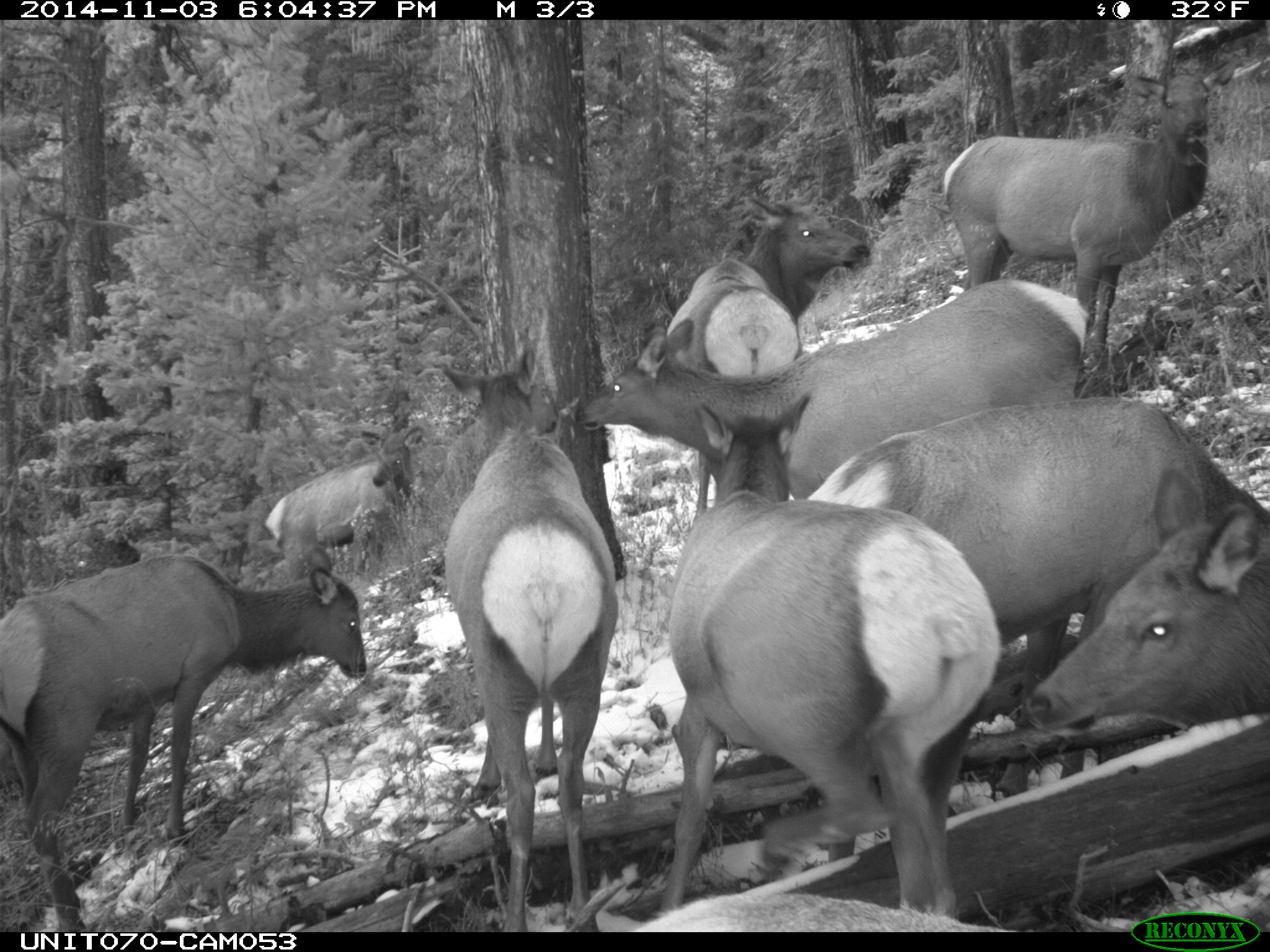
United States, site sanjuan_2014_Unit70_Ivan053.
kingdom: Animalia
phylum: Chordata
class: Mammalia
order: Artiodactyla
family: Cervidae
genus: Cervus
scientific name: Cervus elaphus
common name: red deer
Cervus elaphus (red deer).